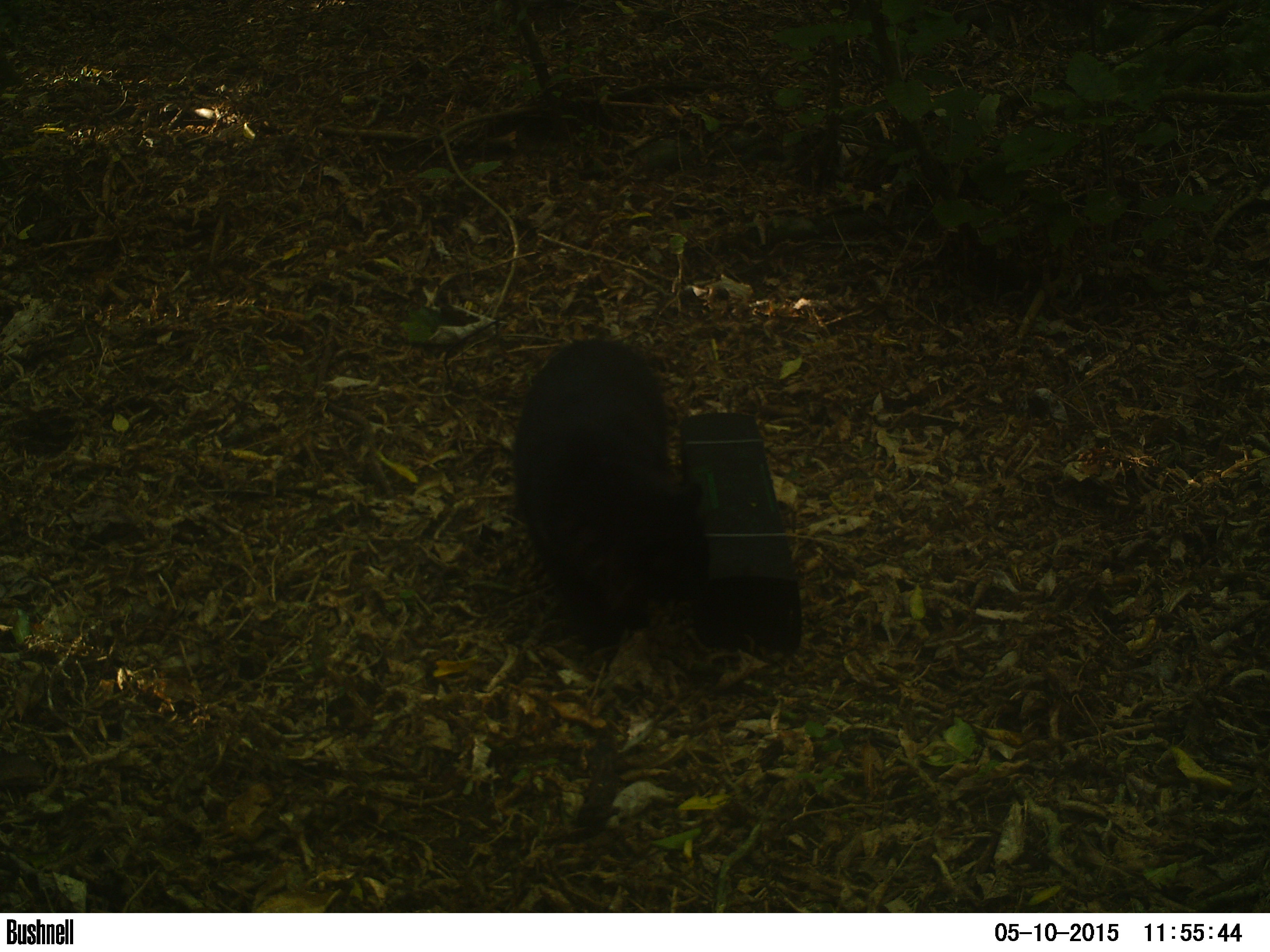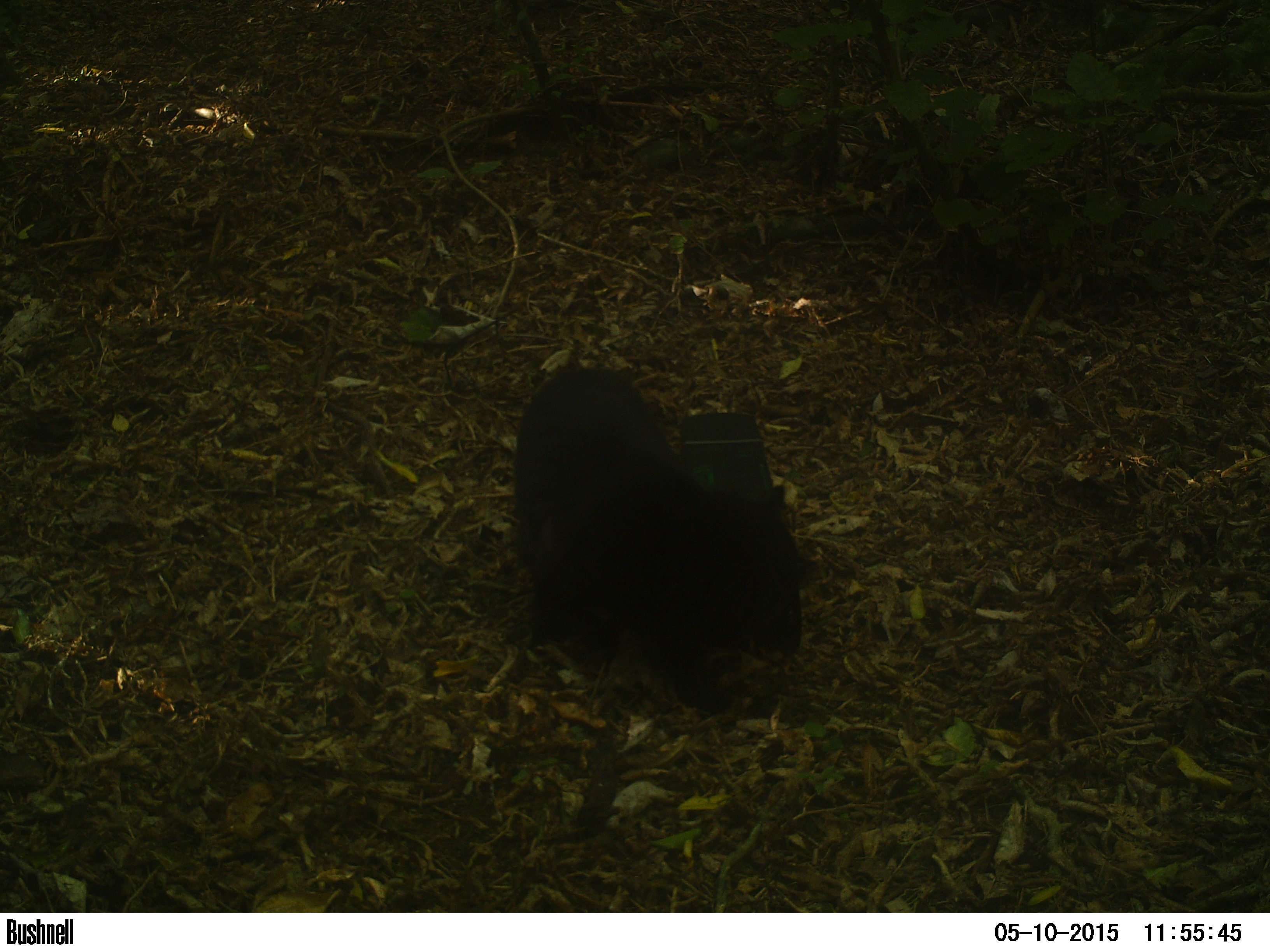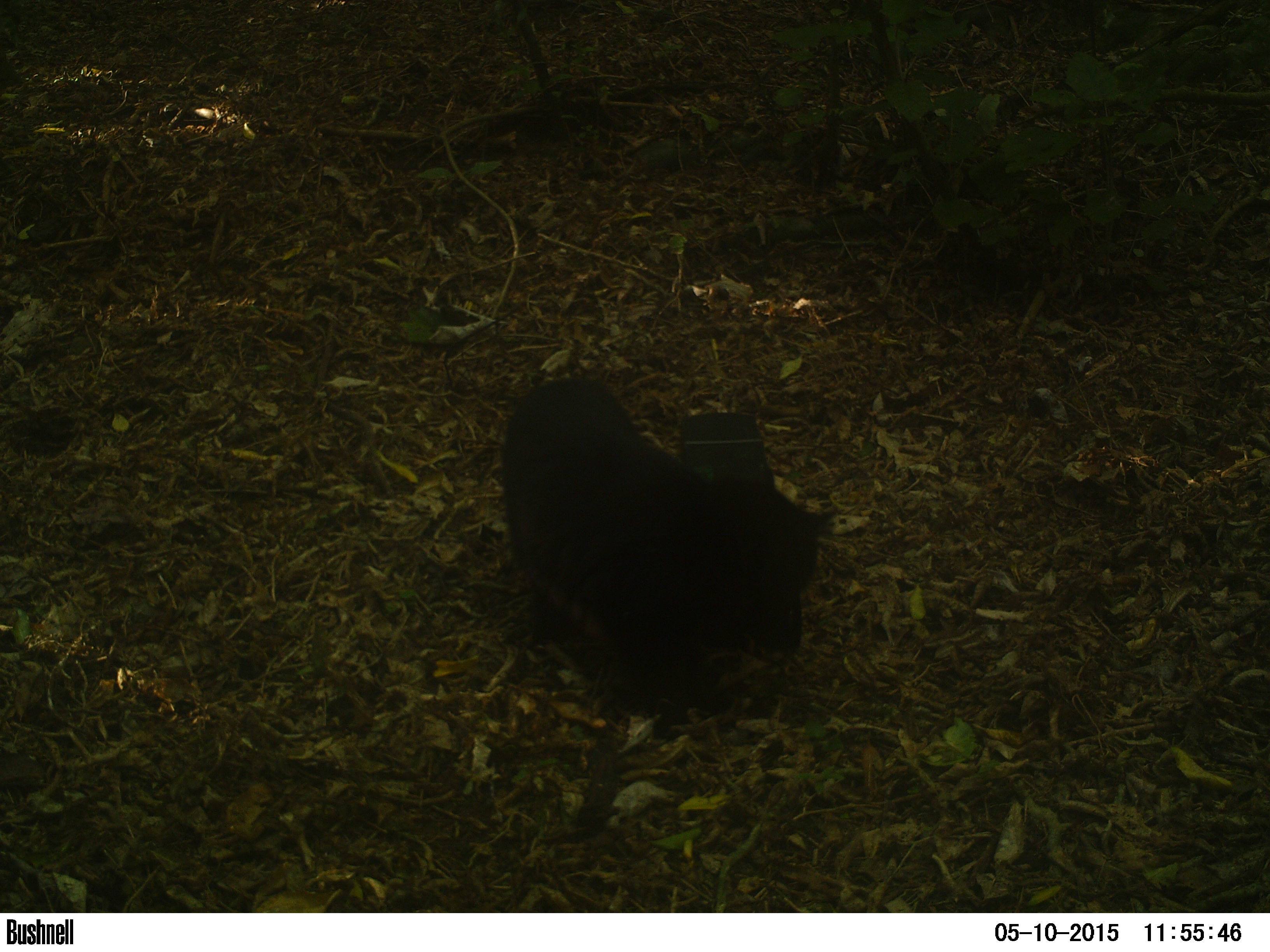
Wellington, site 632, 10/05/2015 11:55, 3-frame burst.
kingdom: Animalia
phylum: Chordata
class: Mammalia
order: Carnivora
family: Felidae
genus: Felis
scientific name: Felis catus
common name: cat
Cat (Felis catus).